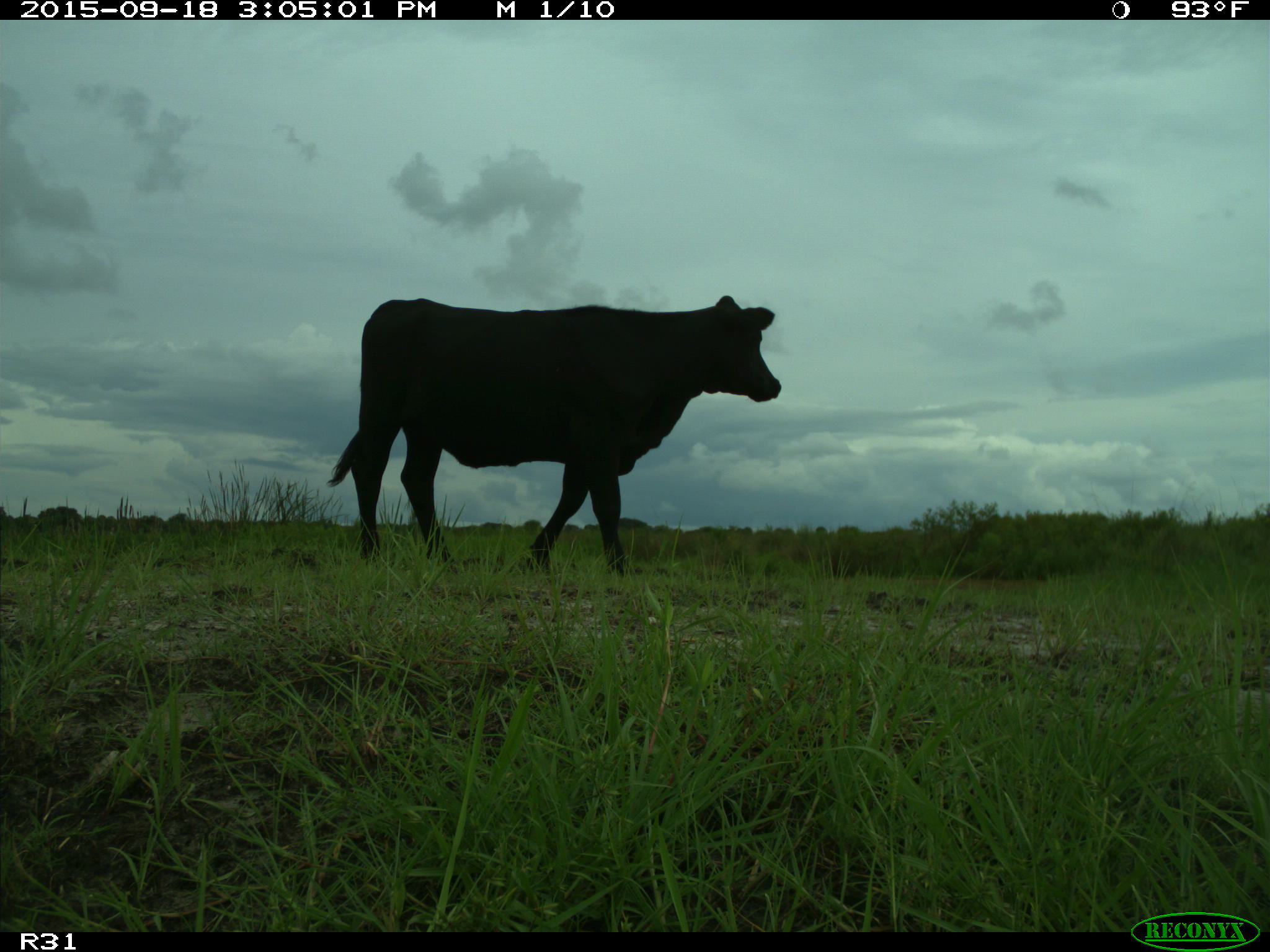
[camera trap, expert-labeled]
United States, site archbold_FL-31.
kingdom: Animalia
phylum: Chordata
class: Mammalia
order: Artiodactyla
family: Bovidae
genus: Bos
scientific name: Bos taurus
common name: domestic cow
Bos taurus (domestic cow).